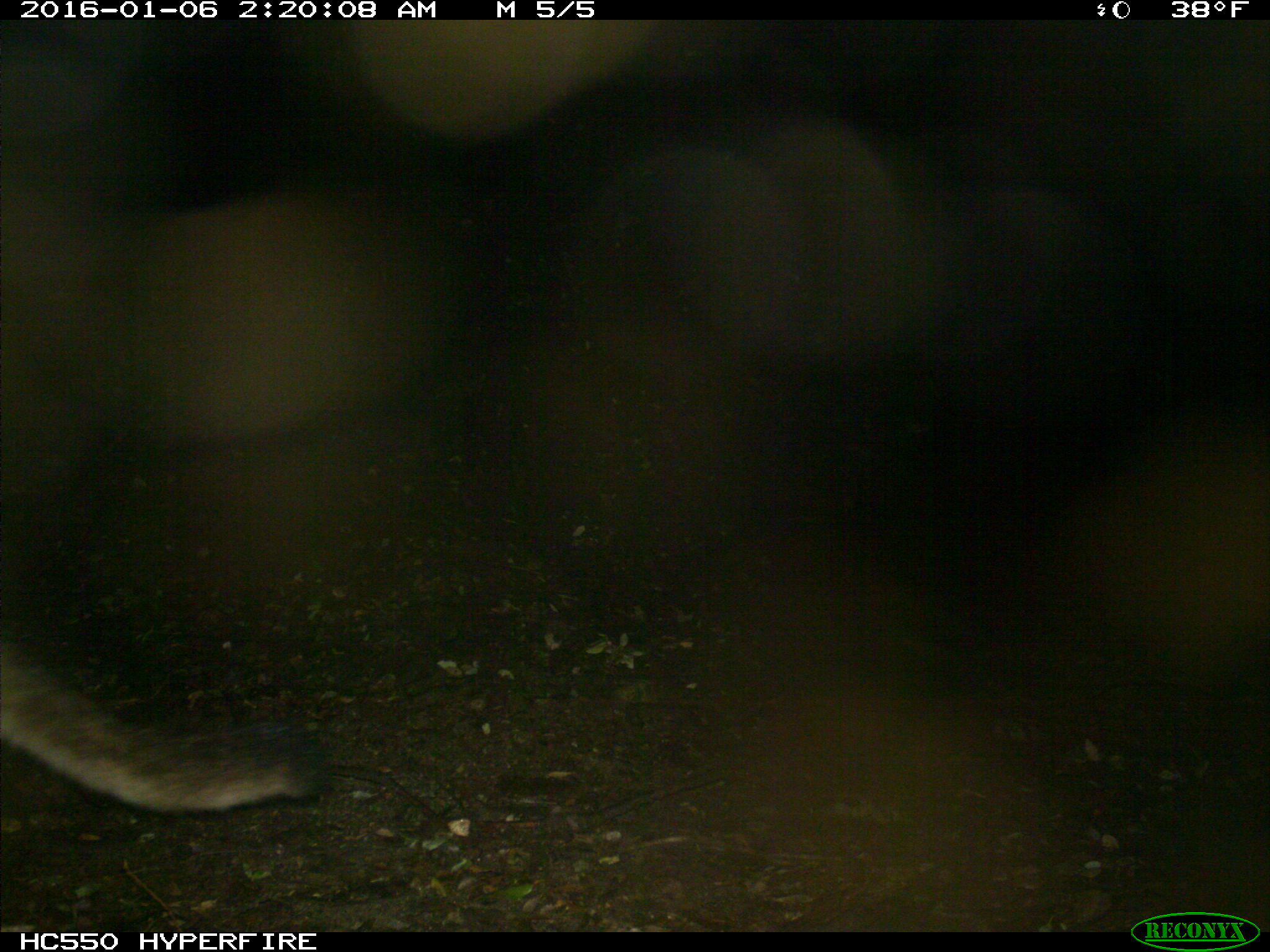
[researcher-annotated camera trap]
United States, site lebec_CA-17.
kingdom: Animalia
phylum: Chordata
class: Mammalia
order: Carnivora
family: Felidae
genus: Puma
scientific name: Puma concolor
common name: mountain lion